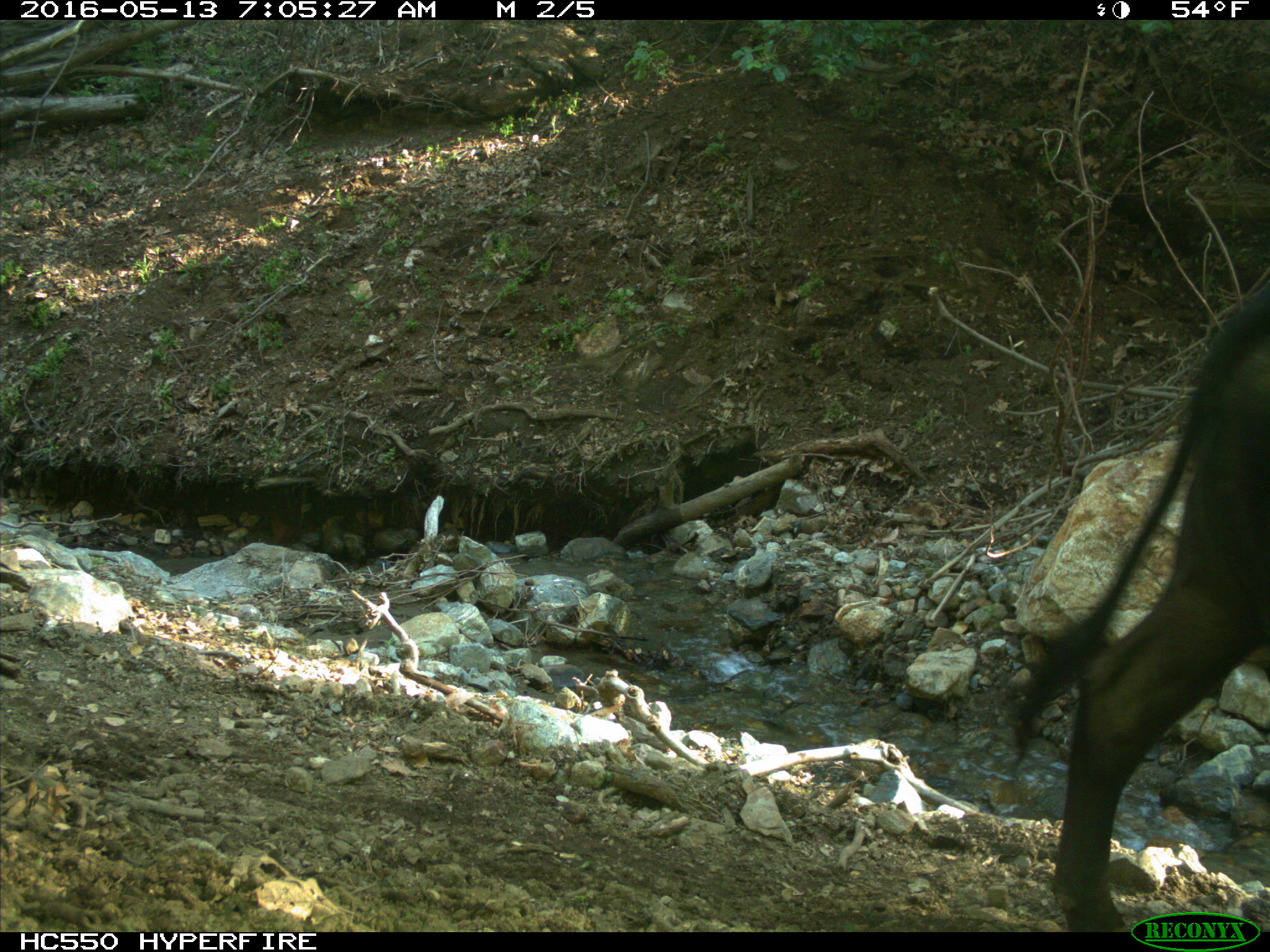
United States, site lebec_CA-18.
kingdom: Animalia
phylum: Chordata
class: Mammalia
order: Artiodactyla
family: Bovidae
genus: Bos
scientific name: Bos taurus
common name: domestic cow